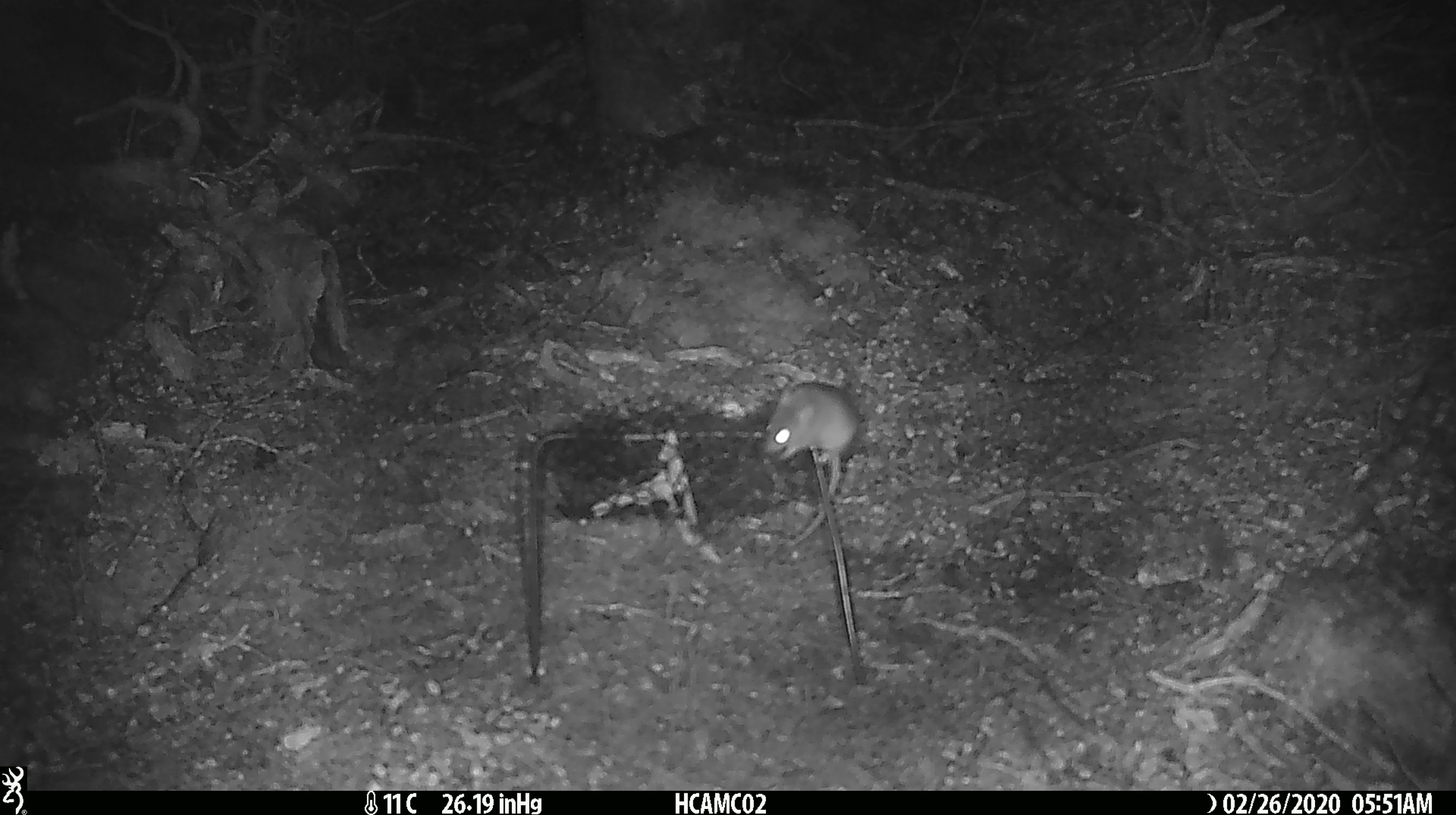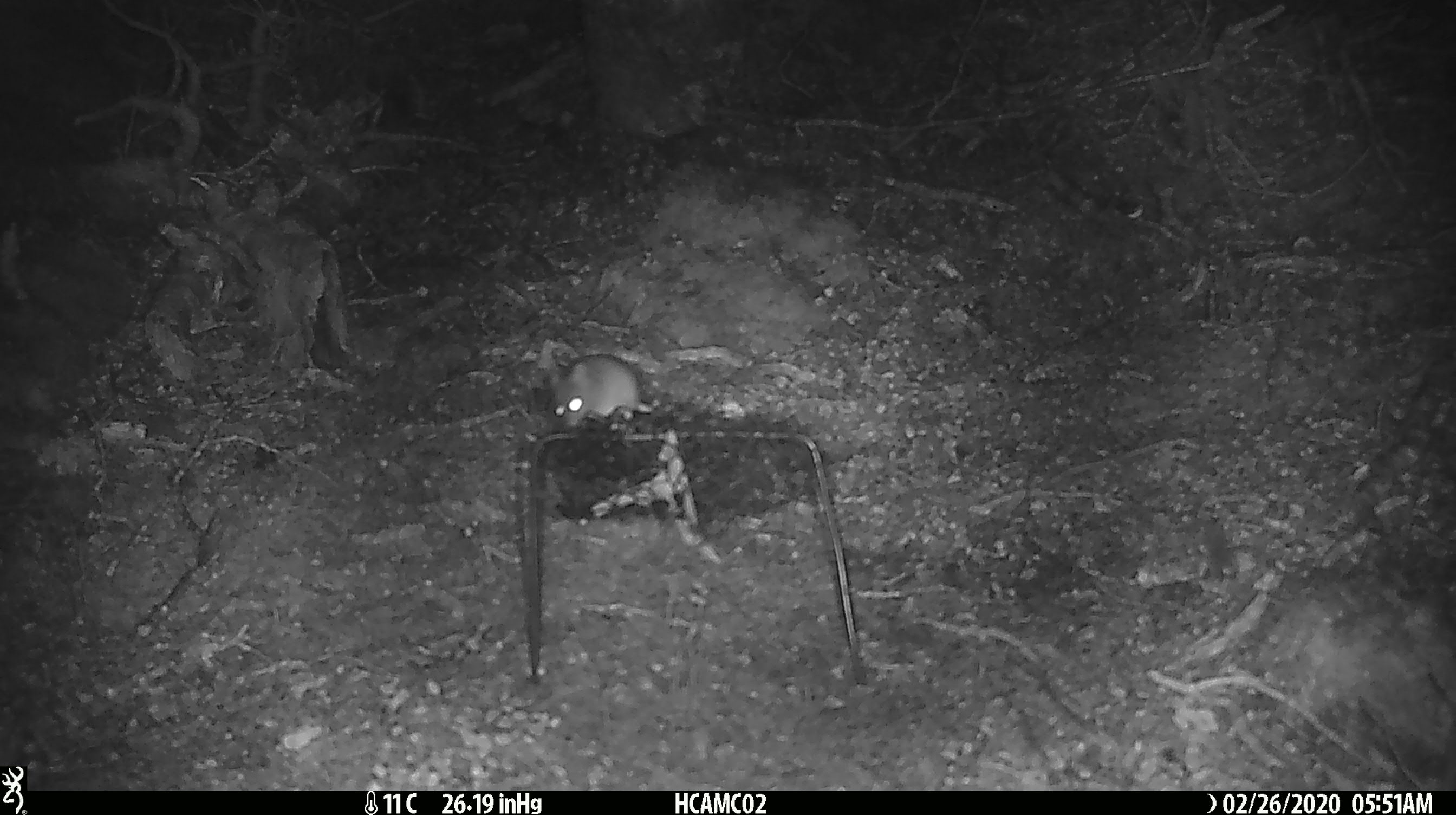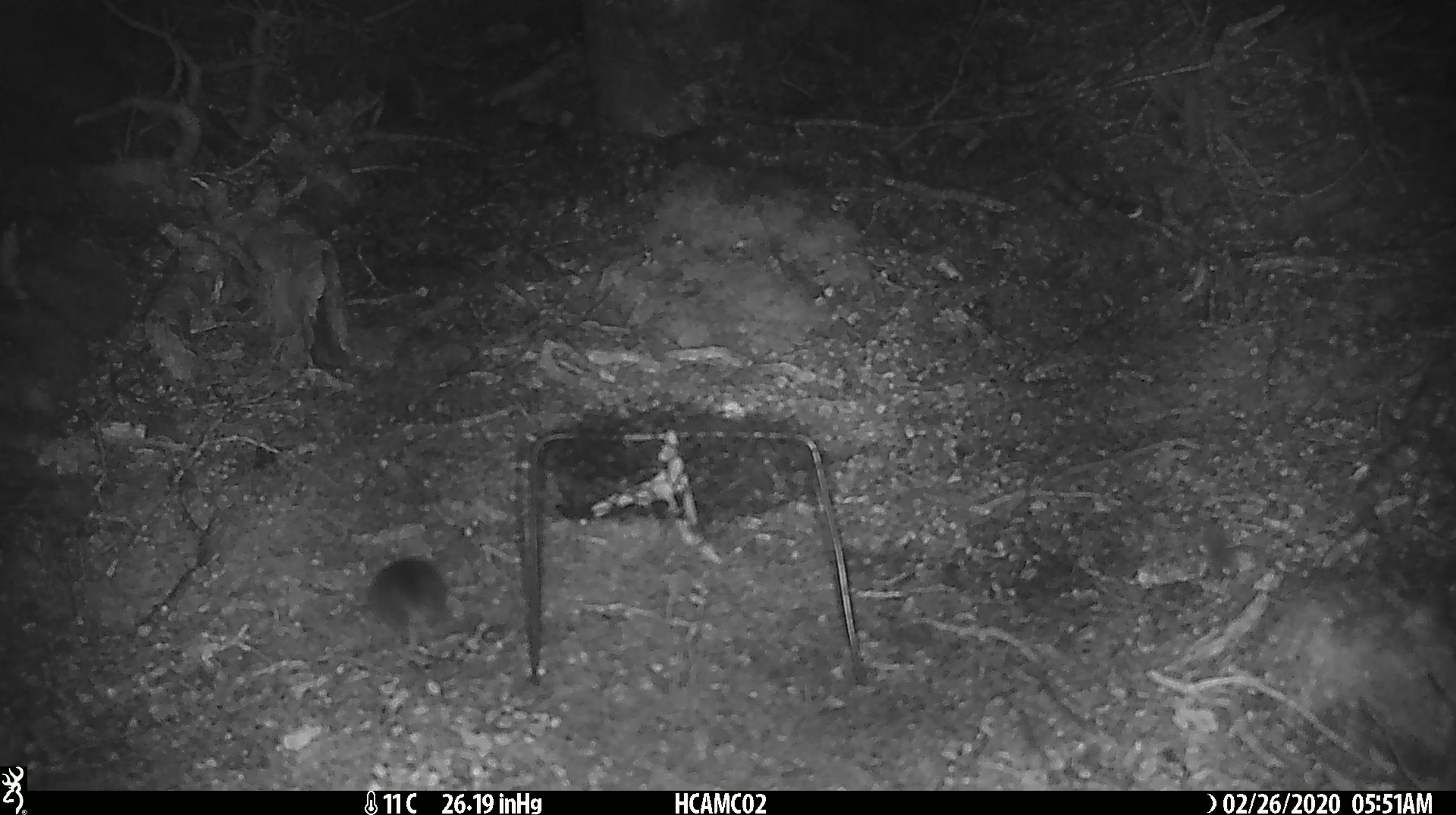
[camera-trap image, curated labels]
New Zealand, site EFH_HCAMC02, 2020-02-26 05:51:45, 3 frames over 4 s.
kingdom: Animalia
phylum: Chordata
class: Mammalia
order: Rodentia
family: Muridae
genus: Mus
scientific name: Mus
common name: mouse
Mouse (Mus).